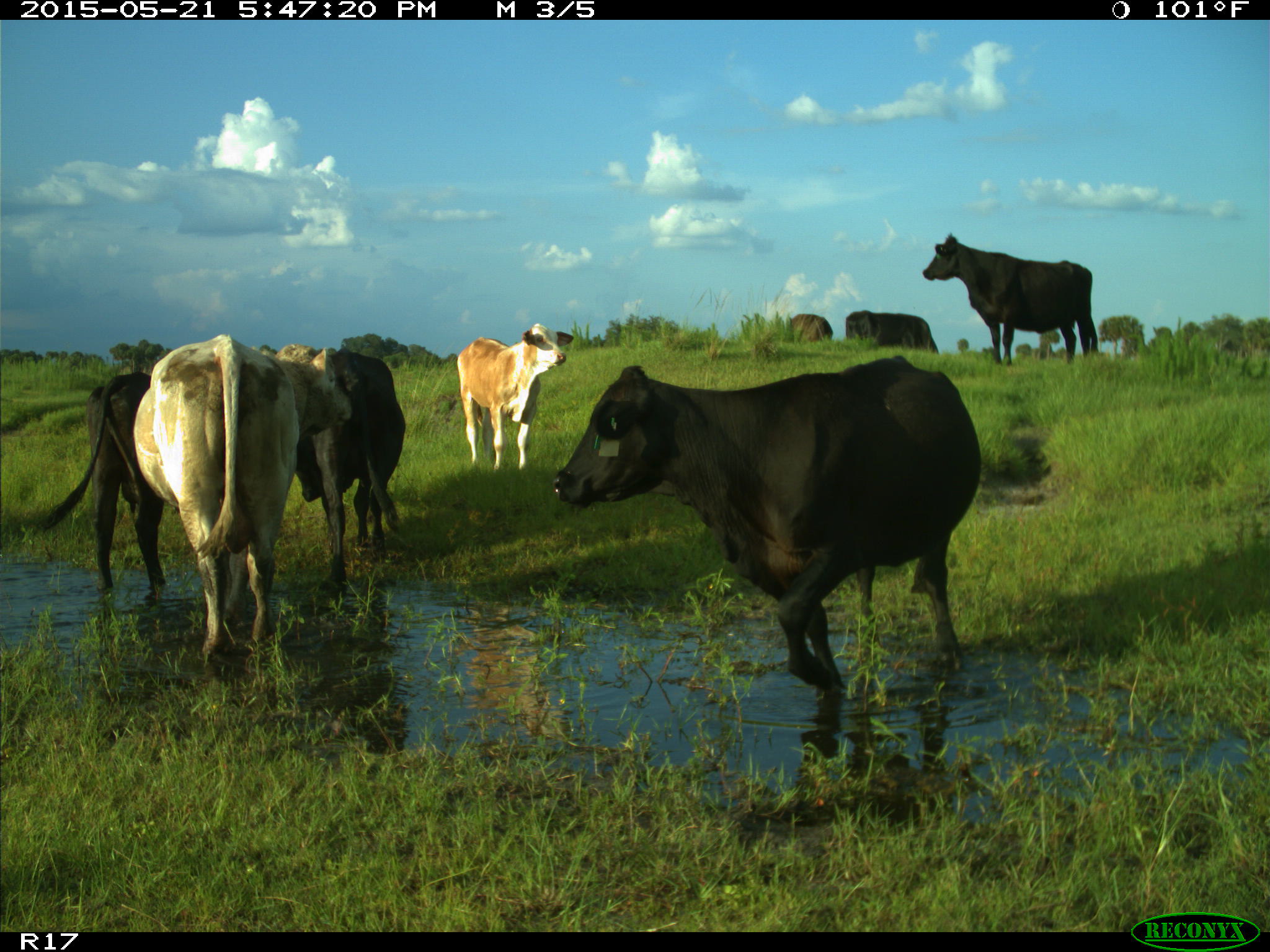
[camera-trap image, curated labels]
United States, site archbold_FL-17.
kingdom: Animalia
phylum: Chordata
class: Mammalia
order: Artiodactyla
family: Bovidae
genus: Bos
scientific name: Bos taurus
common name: domestic cow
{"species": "Bos taurus (domestic cow)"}